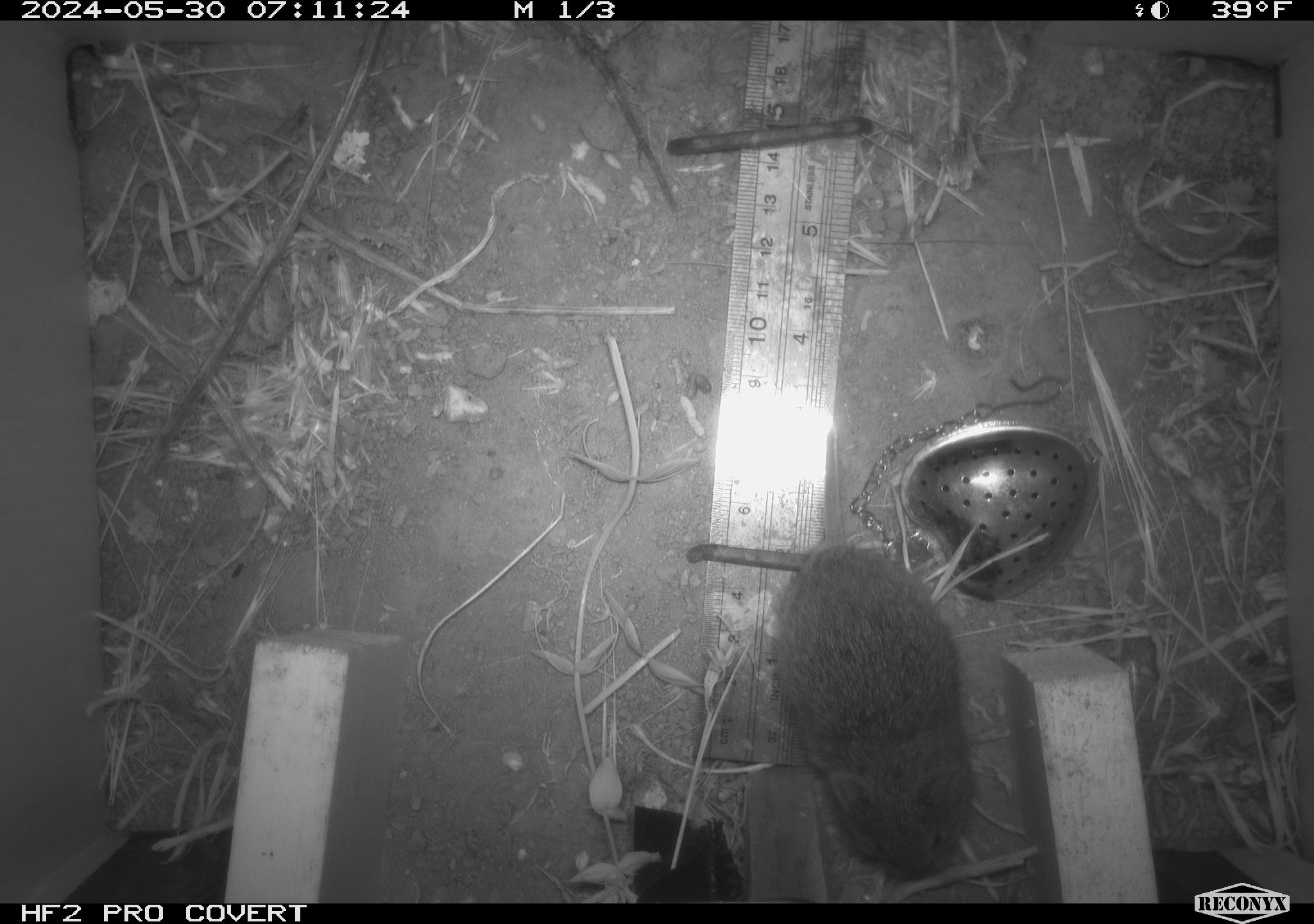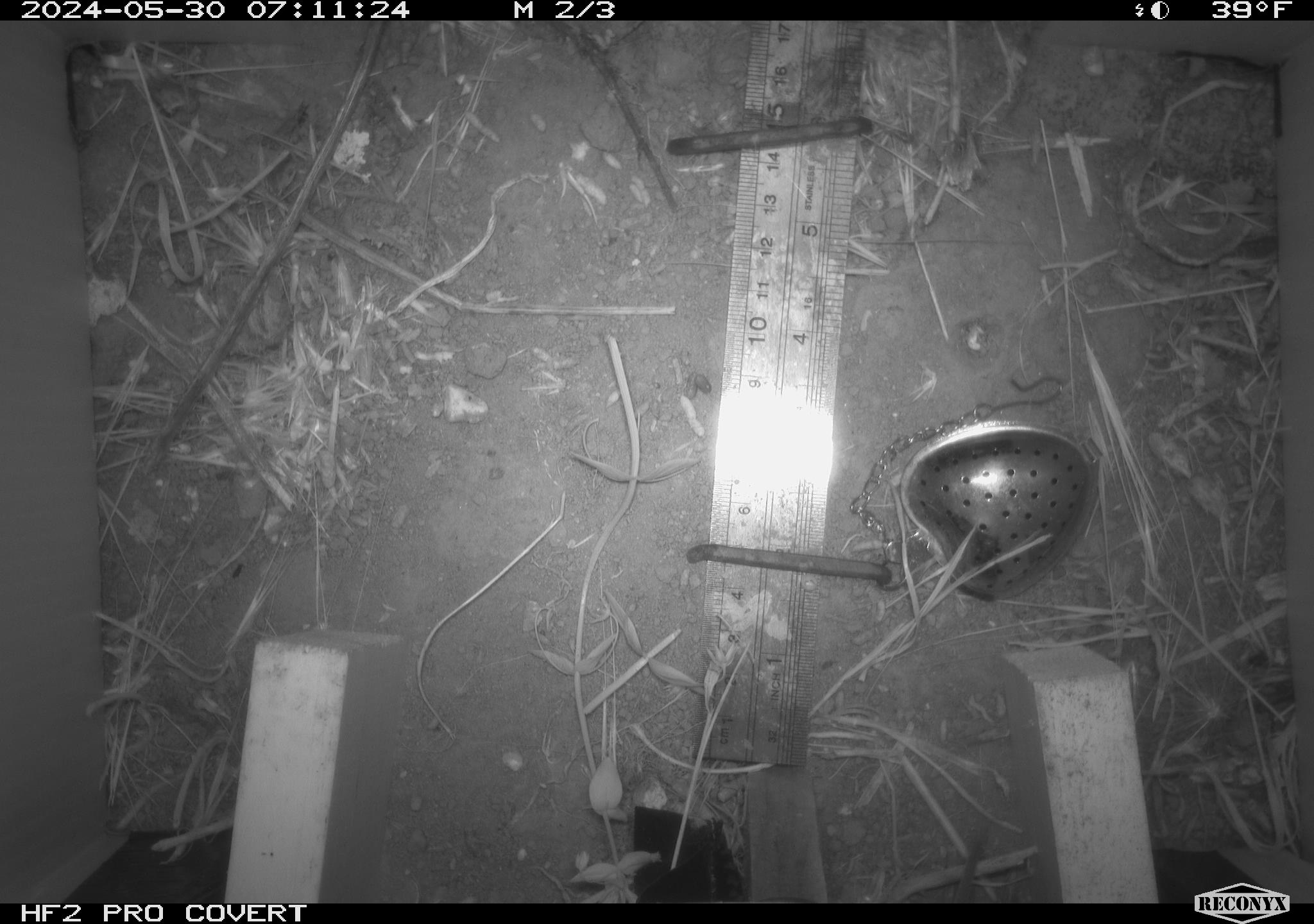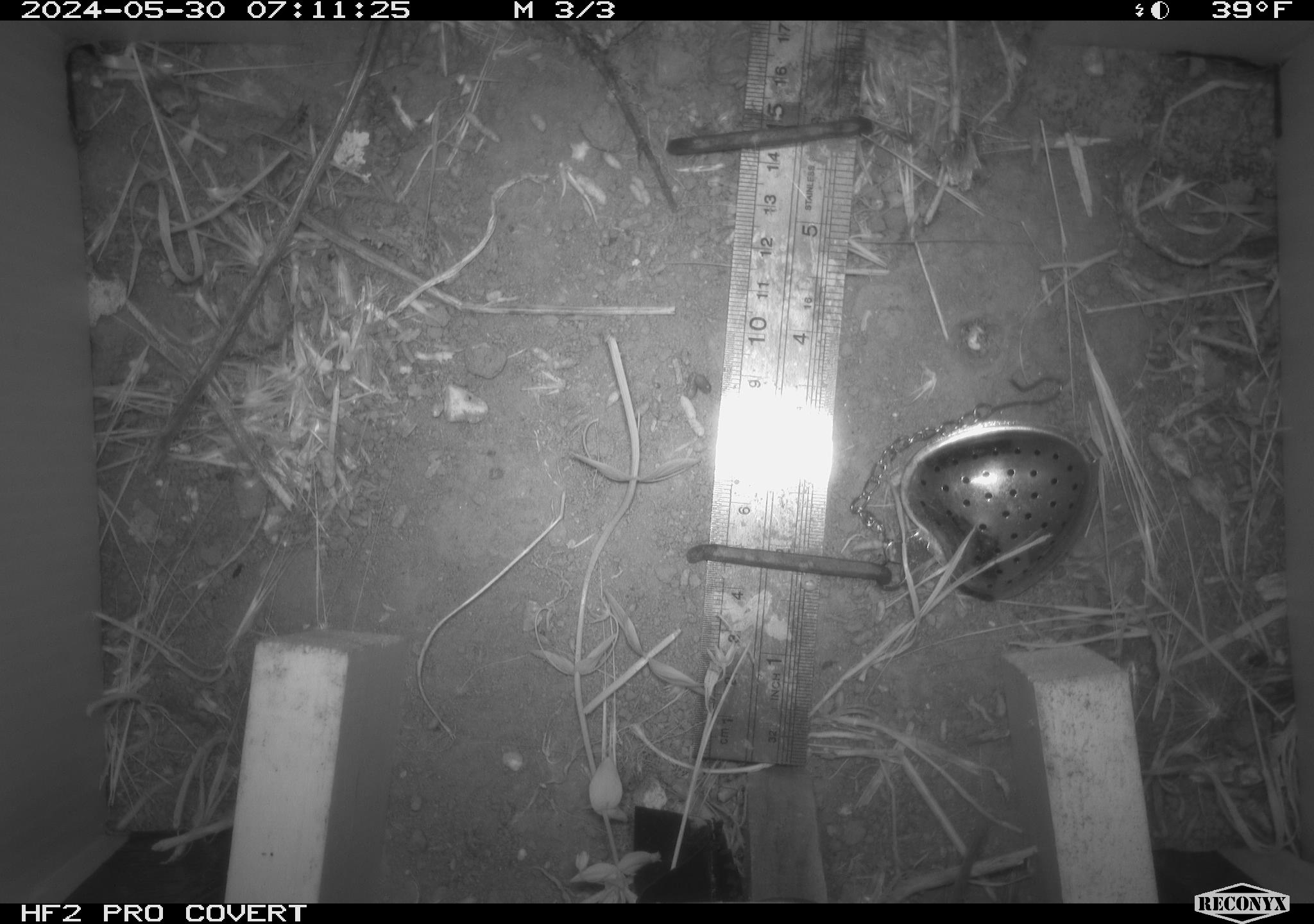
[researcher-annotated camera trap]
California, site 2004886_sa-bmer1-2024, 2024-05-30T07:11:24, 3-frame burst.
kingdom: Animalia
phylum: Chordata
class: Mammalia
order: Rodentia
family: Cricetidae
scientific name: Arvicolinae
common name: voles, lemmings, and muskrats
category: arvicolinae subfamily